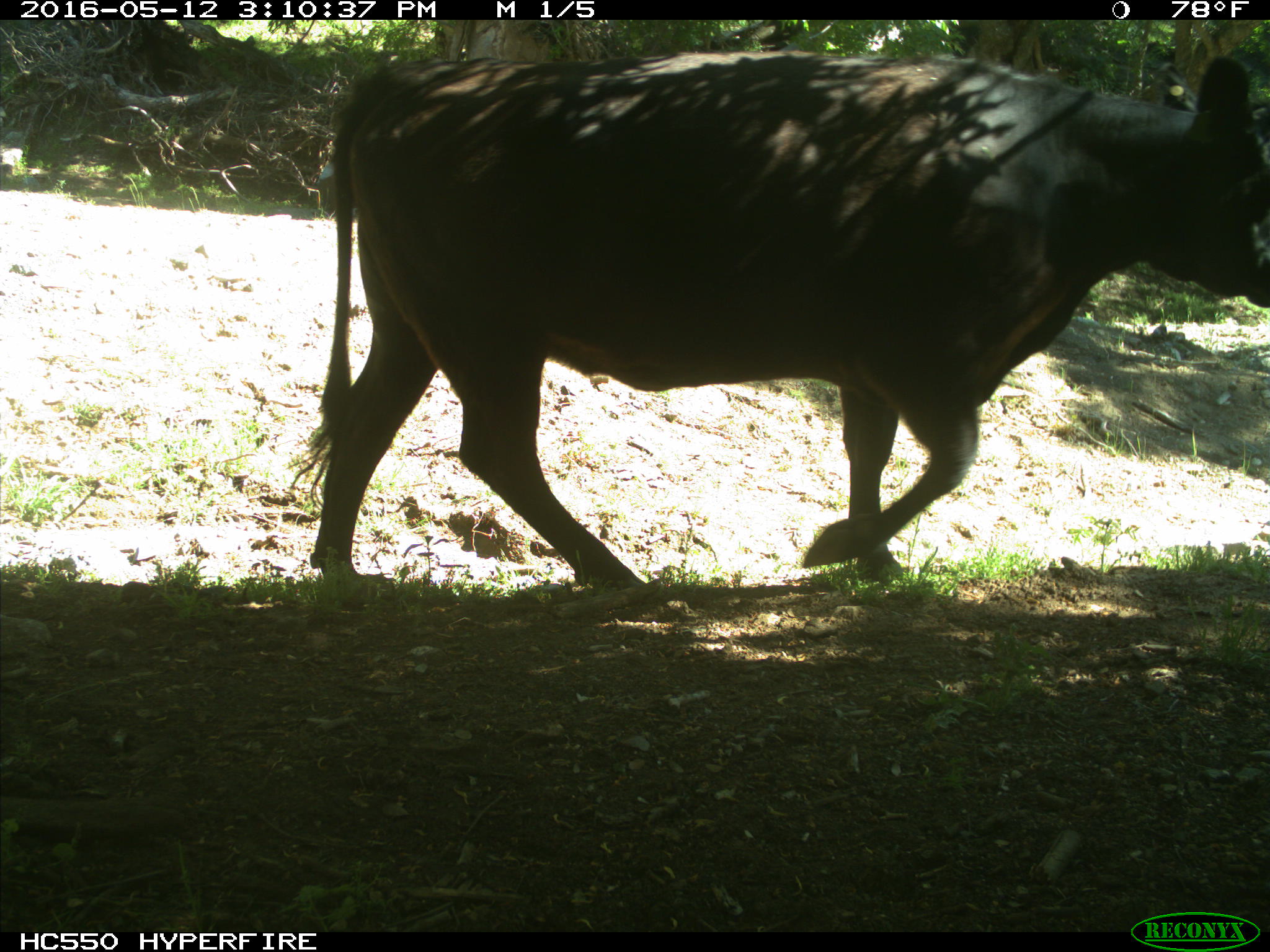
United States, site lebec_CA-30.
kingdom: Animalia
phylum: Chordata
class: Mammalia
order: Artiodactyla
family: Bovidae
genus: Bos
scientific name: Bos taurus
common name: domestic cow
Bos taurus (domestic cow).